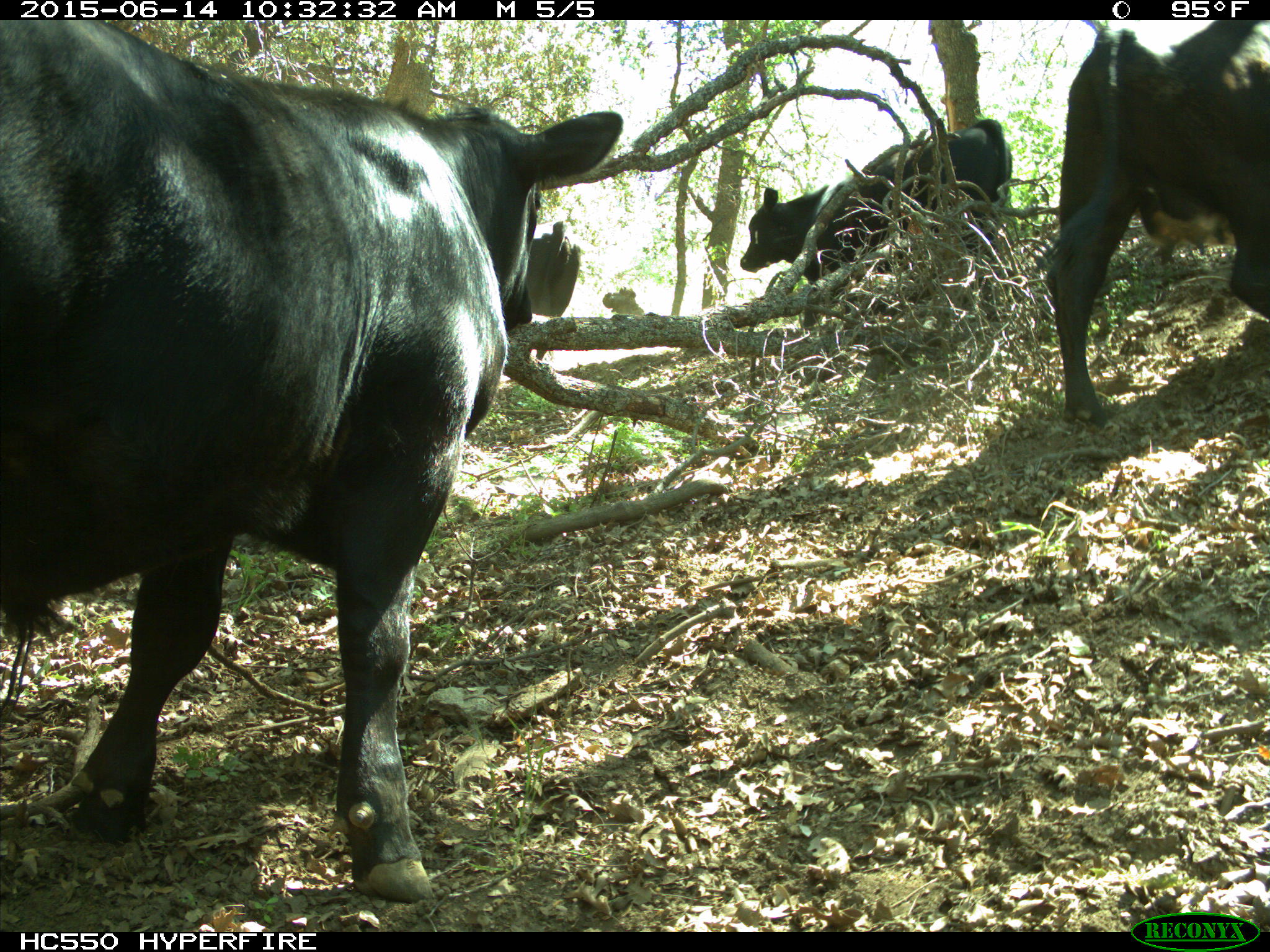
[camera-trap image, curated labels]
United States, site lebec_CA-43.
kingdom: Animalia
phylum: Chordata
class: Mammalia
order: Artiodactyla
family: Bovidae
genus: Bos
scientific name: Bos taurus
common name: domestic cow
Bos taurus (domestic cow).